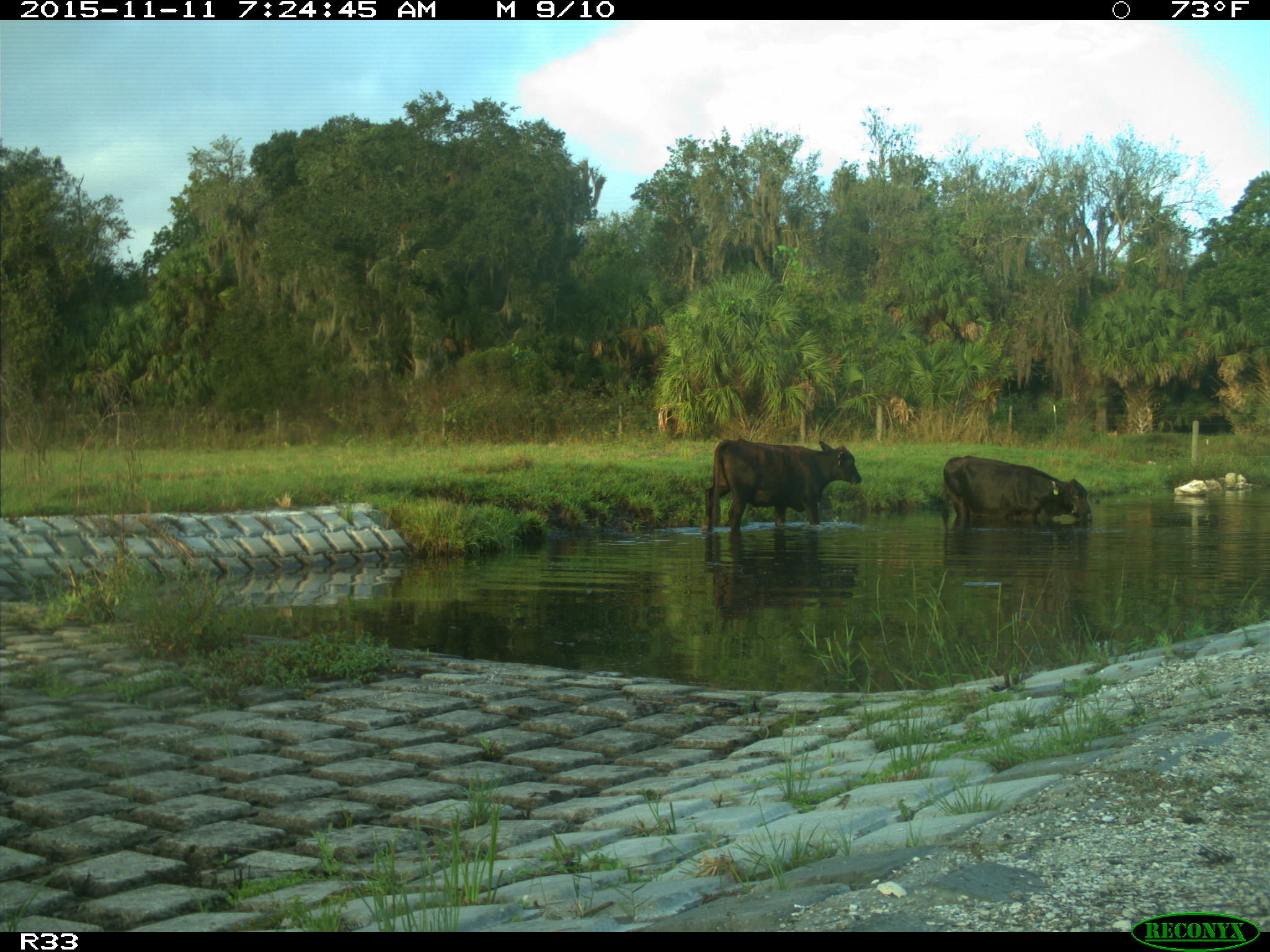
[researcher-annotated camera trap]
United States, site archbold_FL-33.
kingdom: Animalia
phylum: Chordata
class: Mammalia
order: Artiodactyla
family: Bovidae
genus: Bos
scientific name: Bos taurus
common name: domestic cow